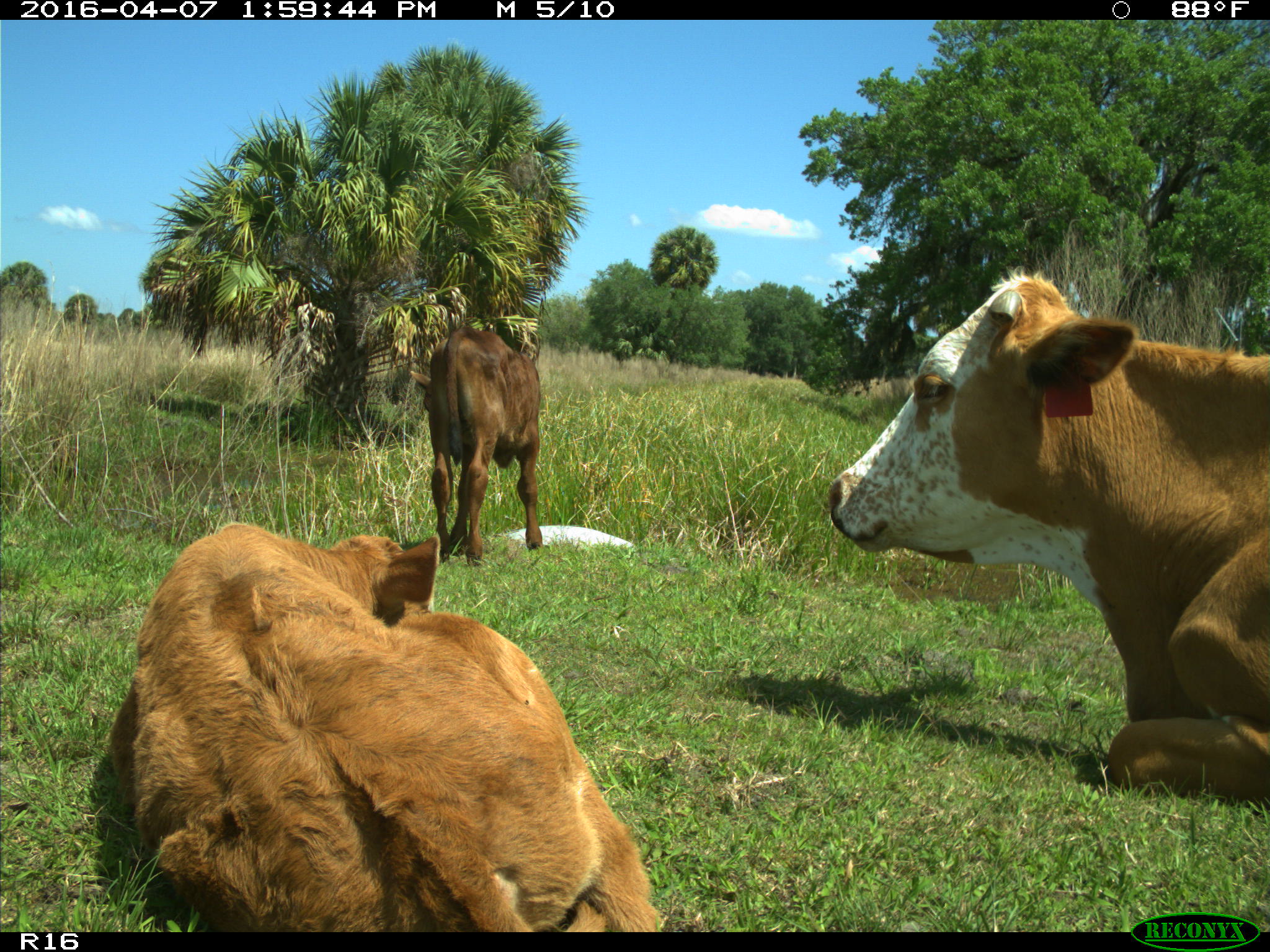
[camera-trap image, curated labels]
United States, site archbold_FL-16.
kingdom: Animalia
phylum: Chordata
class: Mammalia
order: Artiodactyla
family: Bovidae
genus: Bos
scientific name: Bos taurus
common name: domestic cow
Bos taurus (domestic cow).